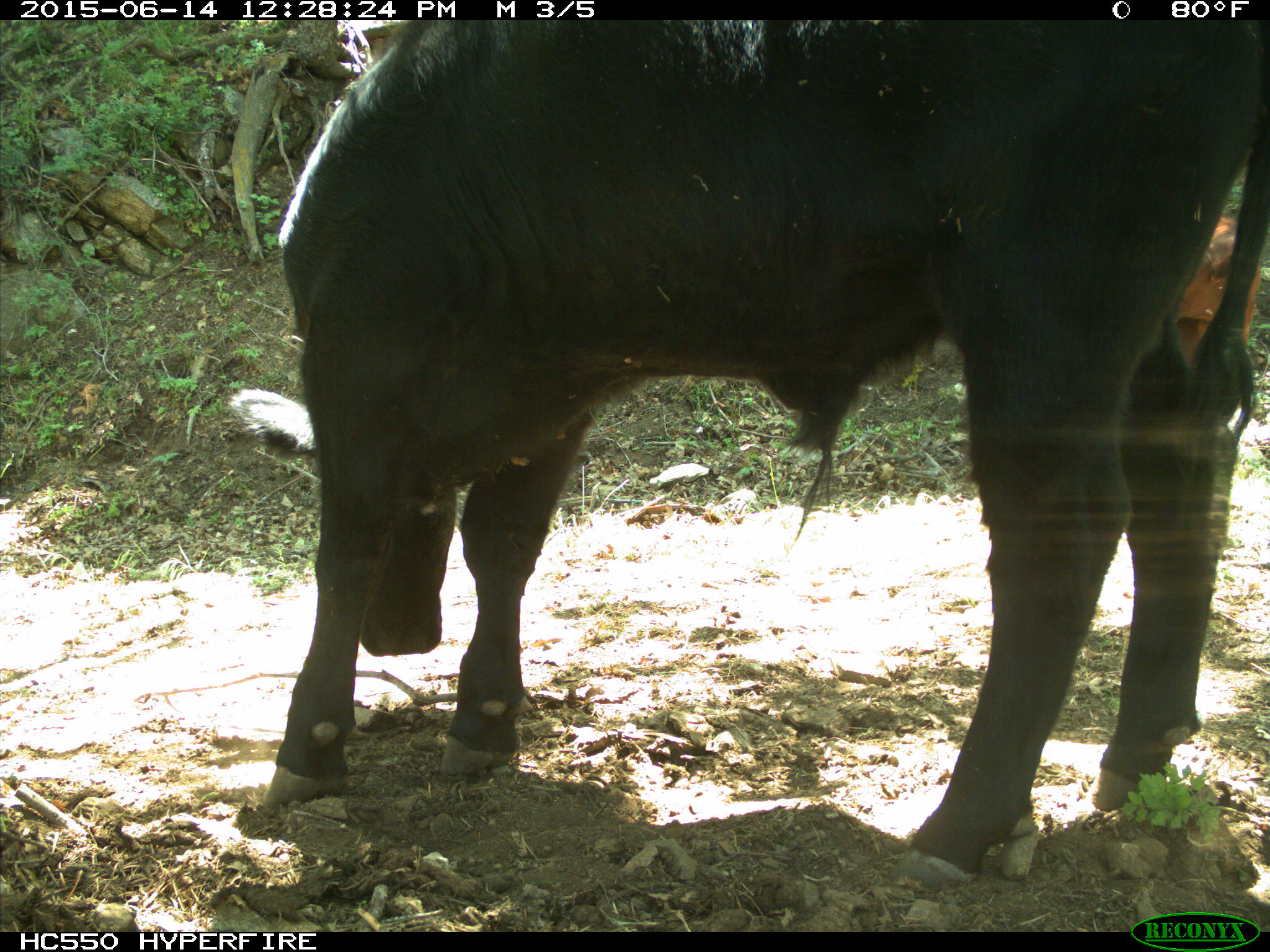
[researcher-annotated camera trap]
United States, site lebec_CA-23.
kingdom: Animalia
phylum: Chordata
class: Mammalia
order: Artiodactyla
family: Bovidae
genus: Bos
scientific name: Bos taurus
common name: domestic cow